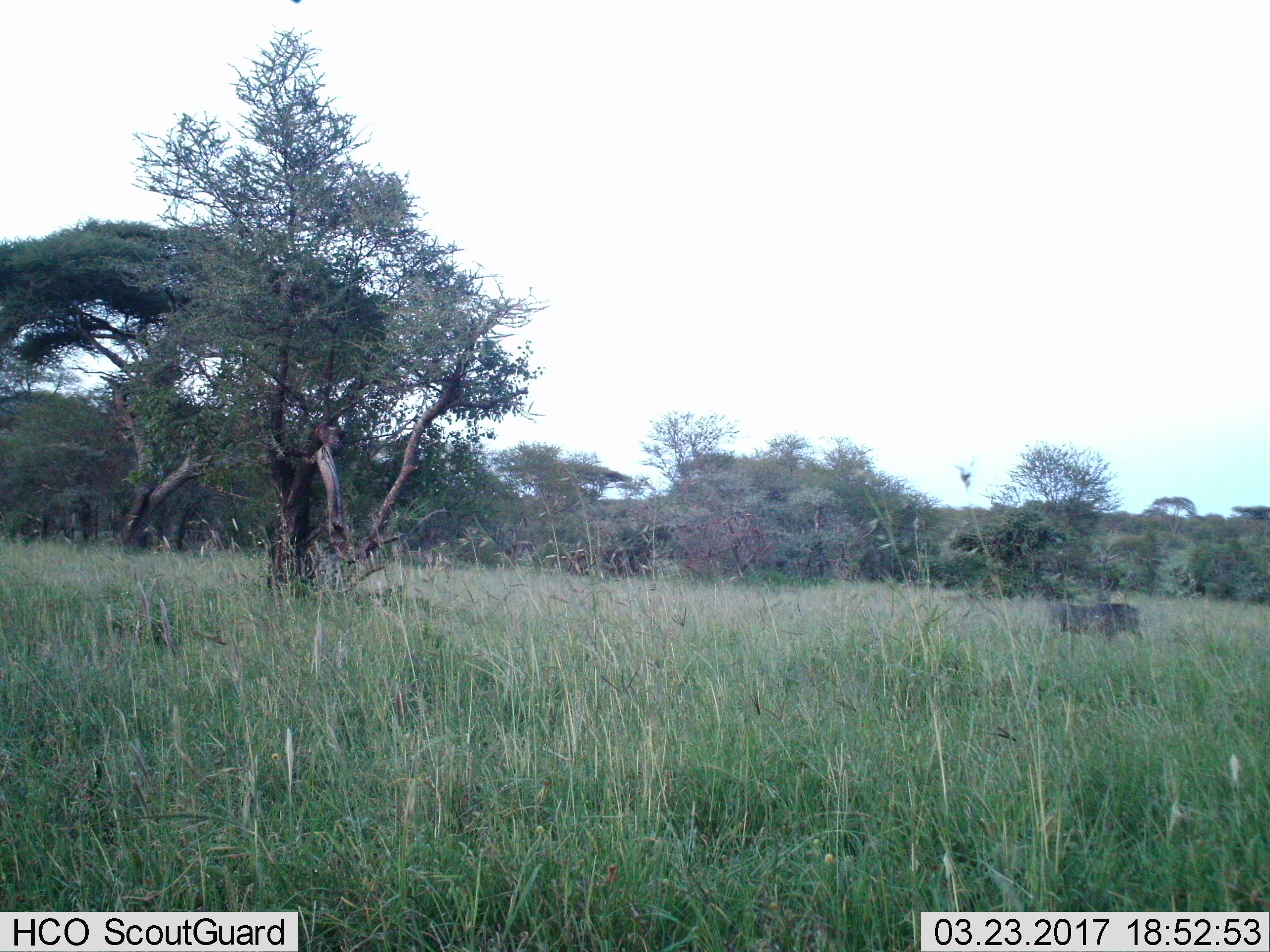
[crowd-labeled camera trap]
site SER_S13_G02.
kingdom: Animalia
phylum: Chordata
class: Mammalia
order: Artiodactyla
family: Suidae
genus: Phacochoerus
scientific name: Phacochoerus africanus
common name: warthog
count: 1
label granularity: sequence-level